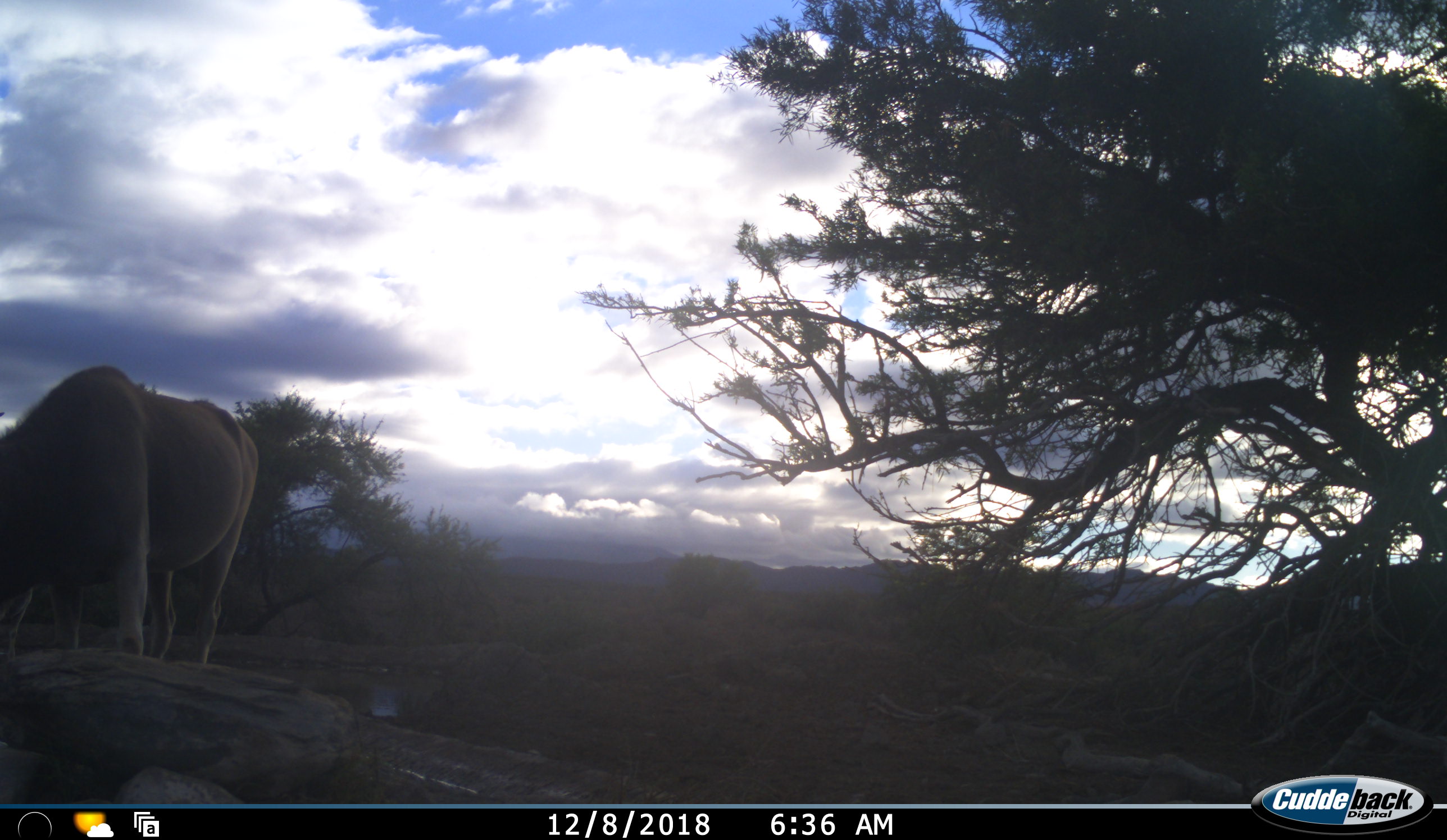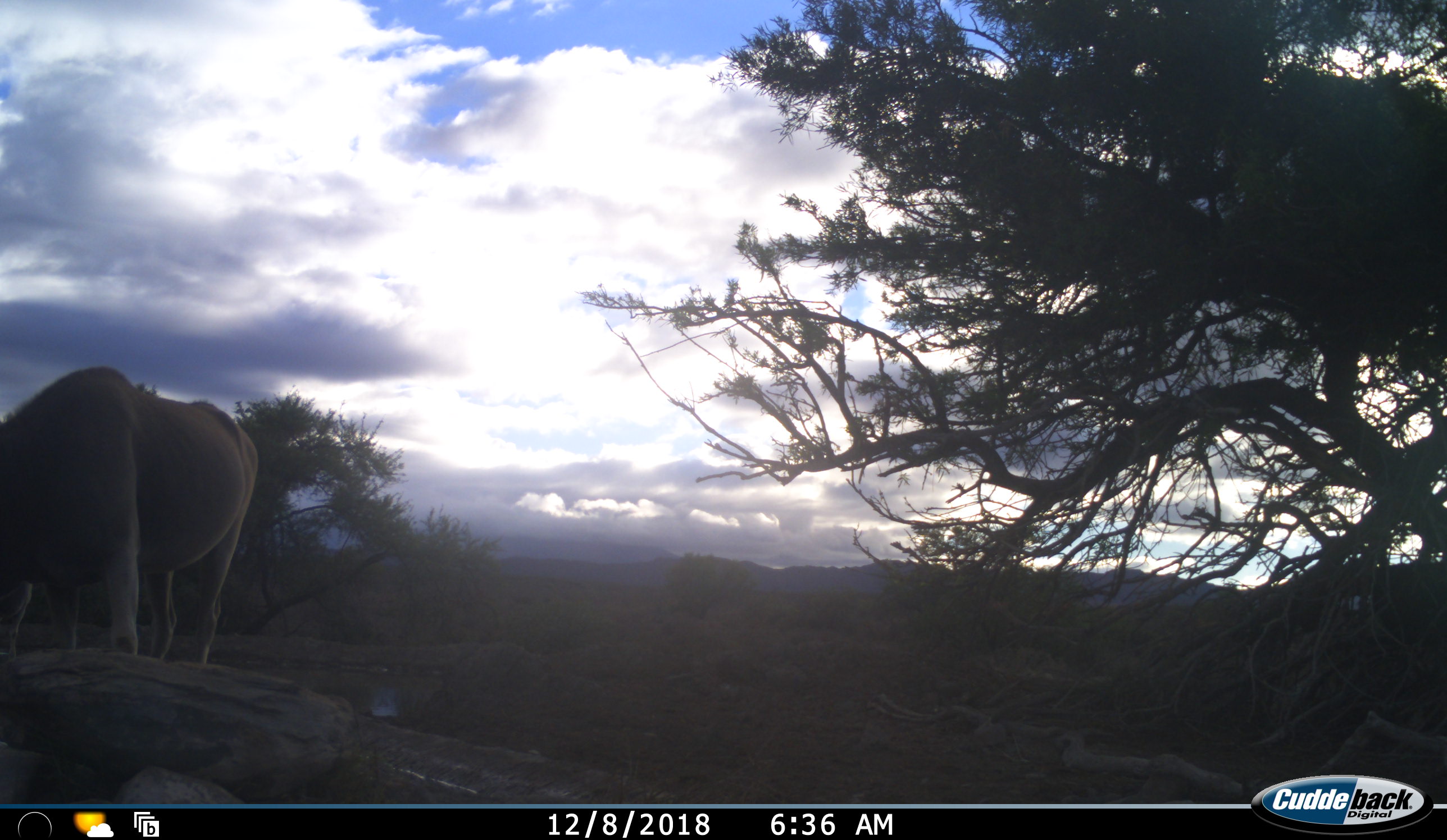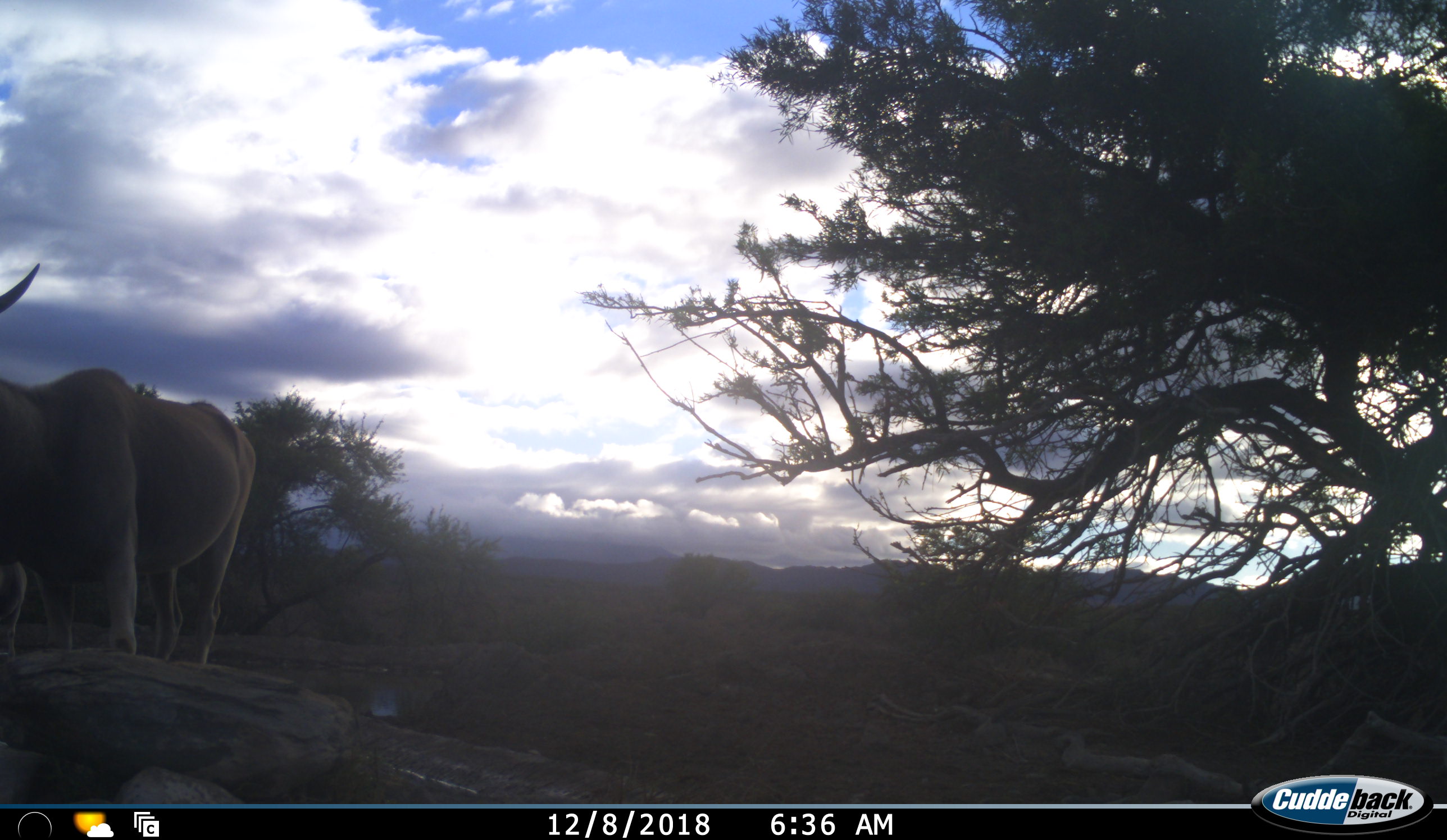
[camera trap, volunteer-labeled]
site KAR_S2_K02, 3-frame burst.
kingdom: Animalia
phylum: Chordata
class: Mammalia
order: Artiodactyla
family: Bovidae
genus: Tragelaphus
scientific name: Tragelaphus oryx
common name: eland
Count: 1.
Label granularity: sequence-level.